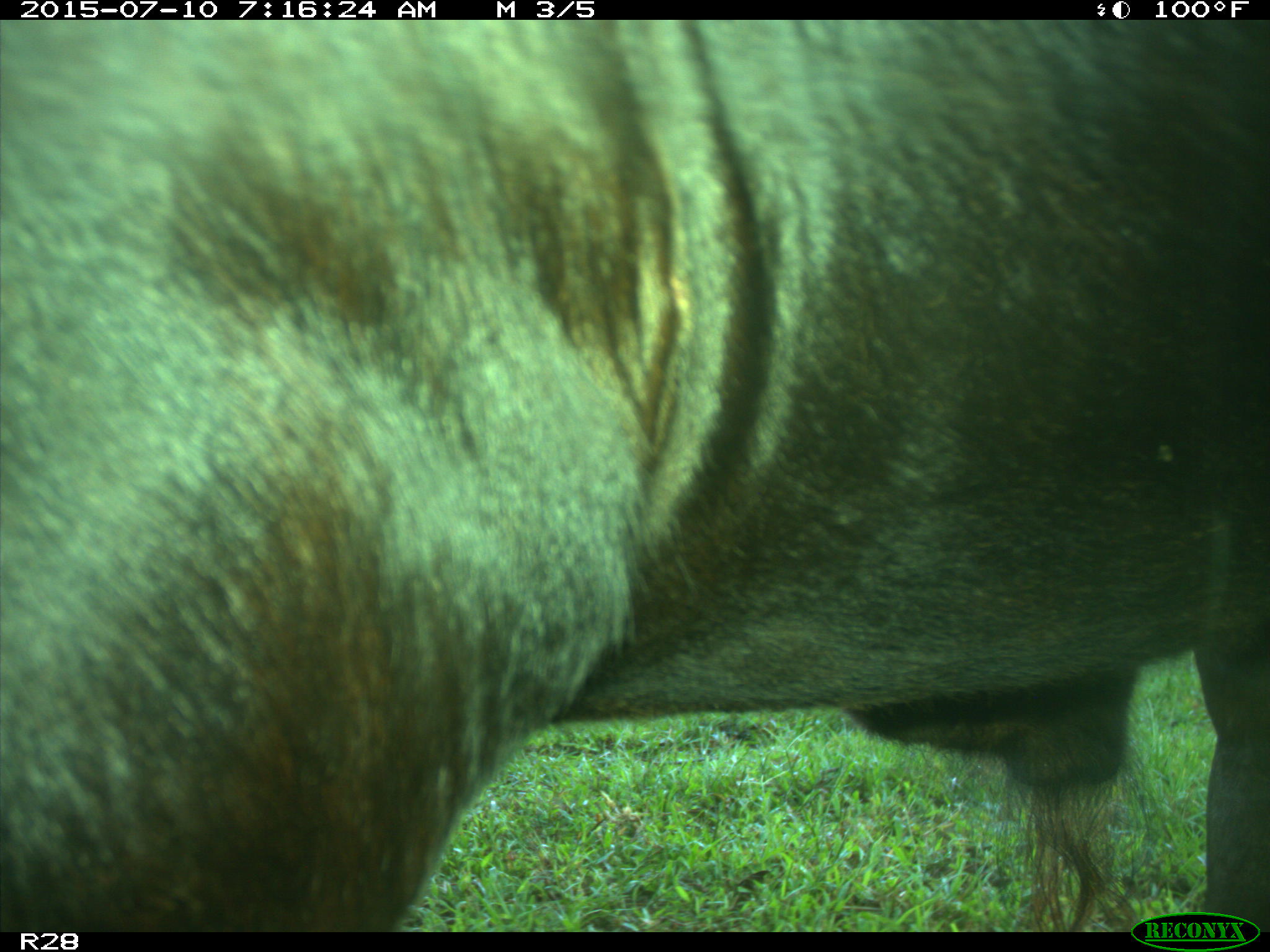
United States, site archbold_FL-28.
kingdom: Animalia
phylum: Chordata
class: Mammalia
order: Artiodactyla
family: Bovidae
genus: Bos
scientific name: Bos taurus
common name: domestic cow